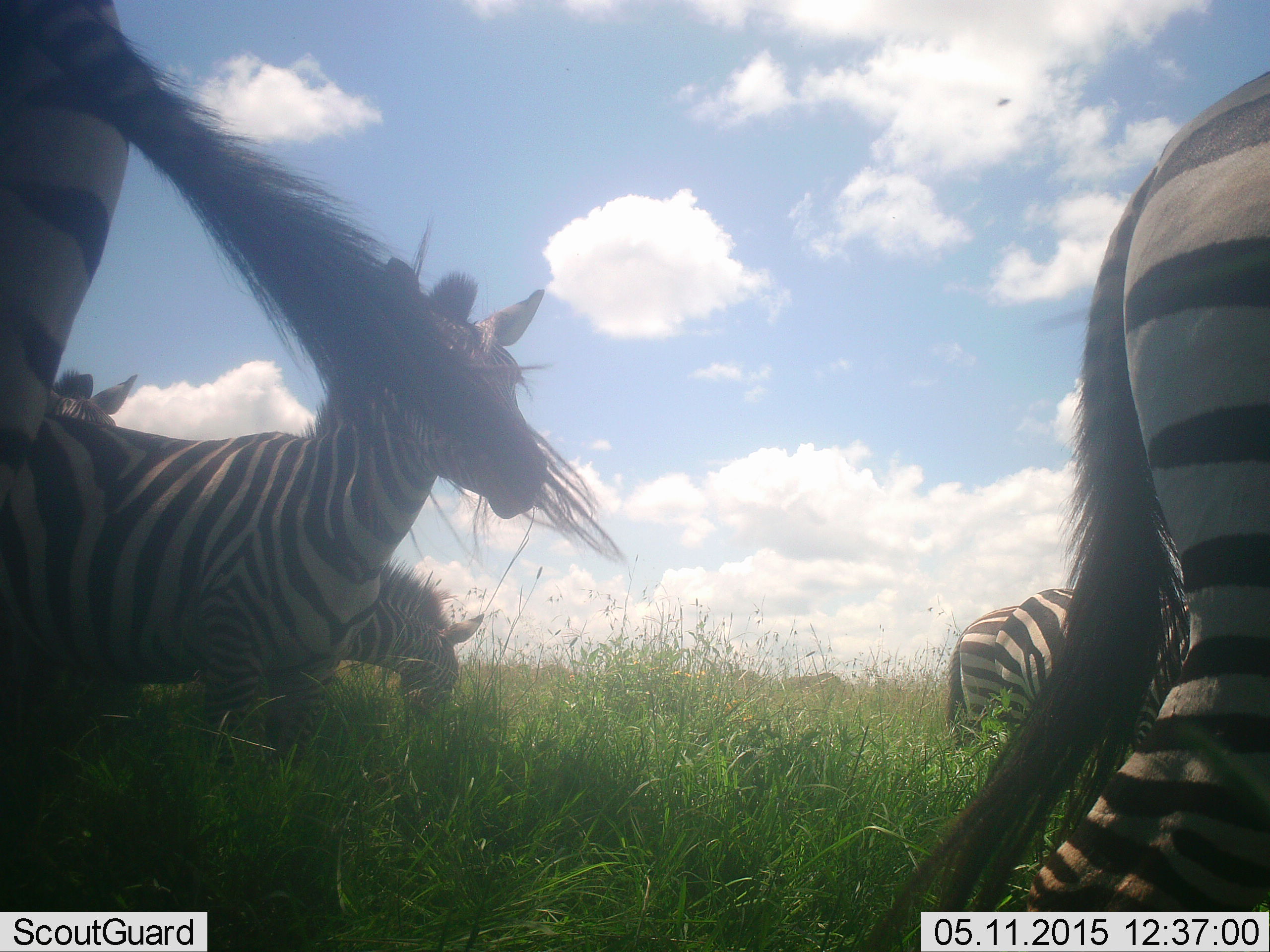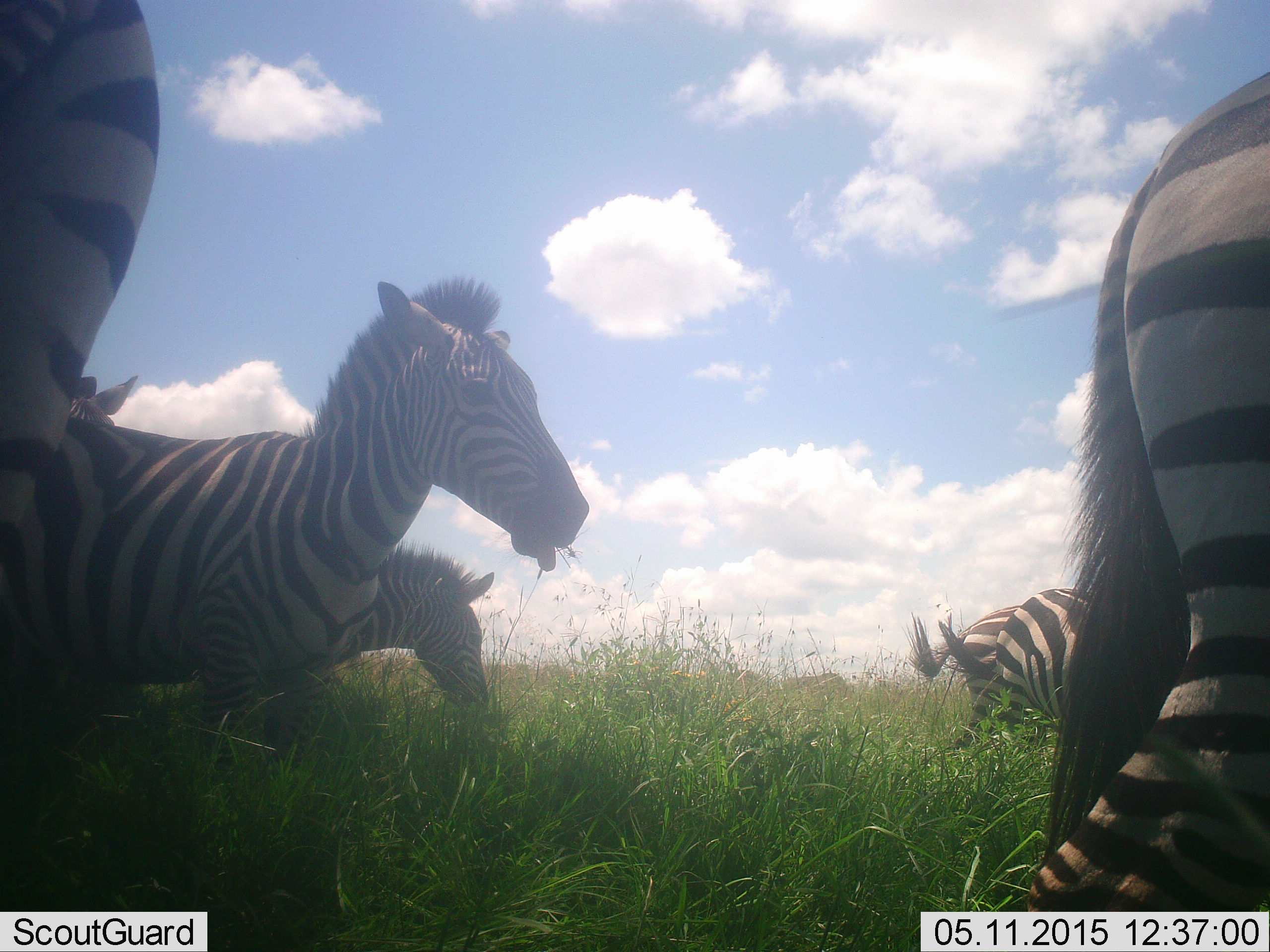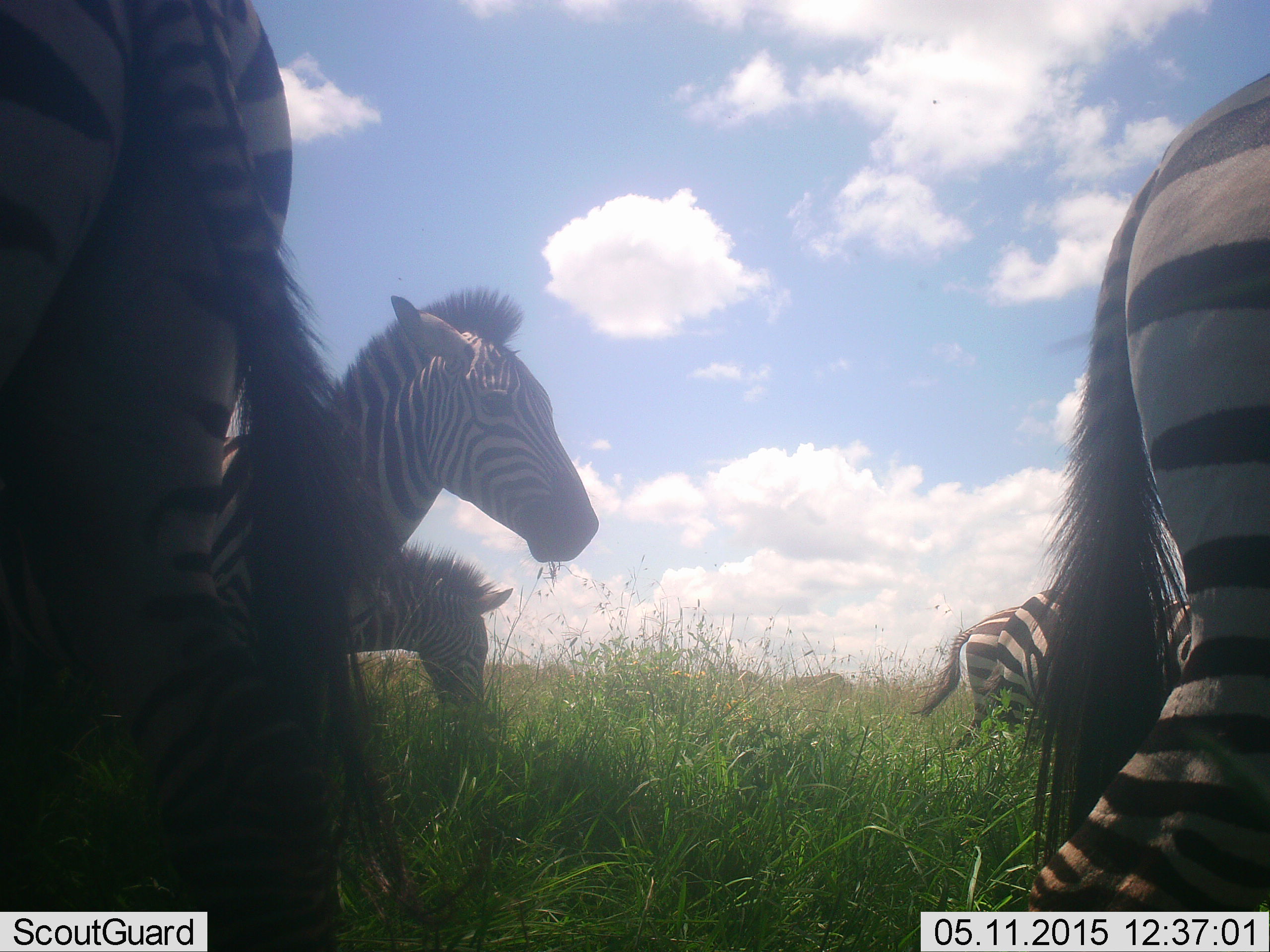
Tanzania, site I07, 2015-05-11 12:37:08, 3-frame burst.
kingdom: Animalia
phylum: Chordata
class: Mammalia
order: Perissodactyla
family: Equidae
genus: Equus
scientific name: Equus quagga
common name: plains zebra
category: zebra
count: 7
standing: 50%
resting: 0%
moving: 40%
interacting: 0%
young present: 10%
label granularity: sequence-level